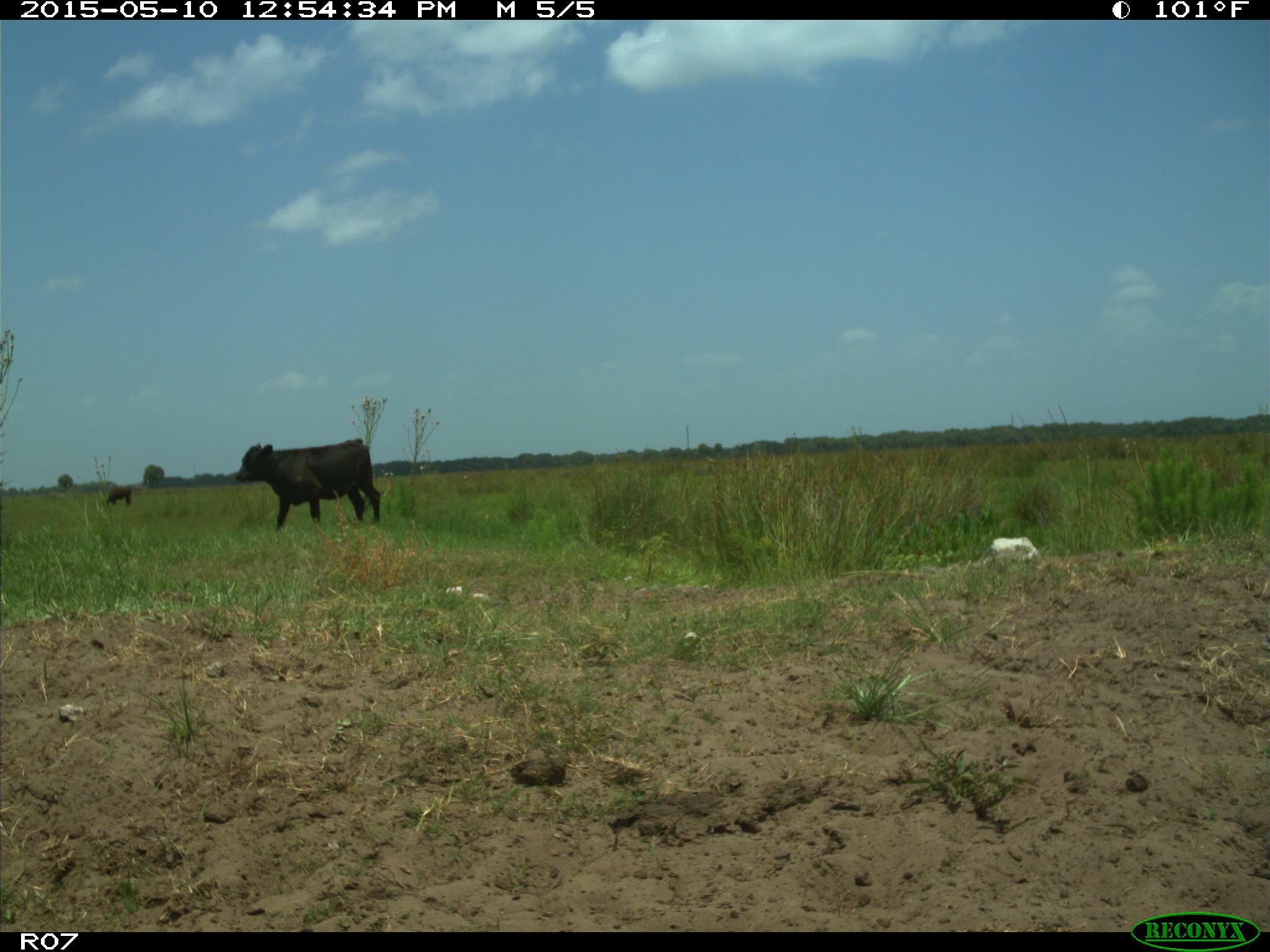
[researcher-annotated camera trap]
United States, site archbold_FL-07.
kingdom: Animalia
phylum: Chordata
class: Mammalia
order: Artiodactyla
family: Bovidae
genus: Bos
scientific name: Bos taurus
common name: domestic cow